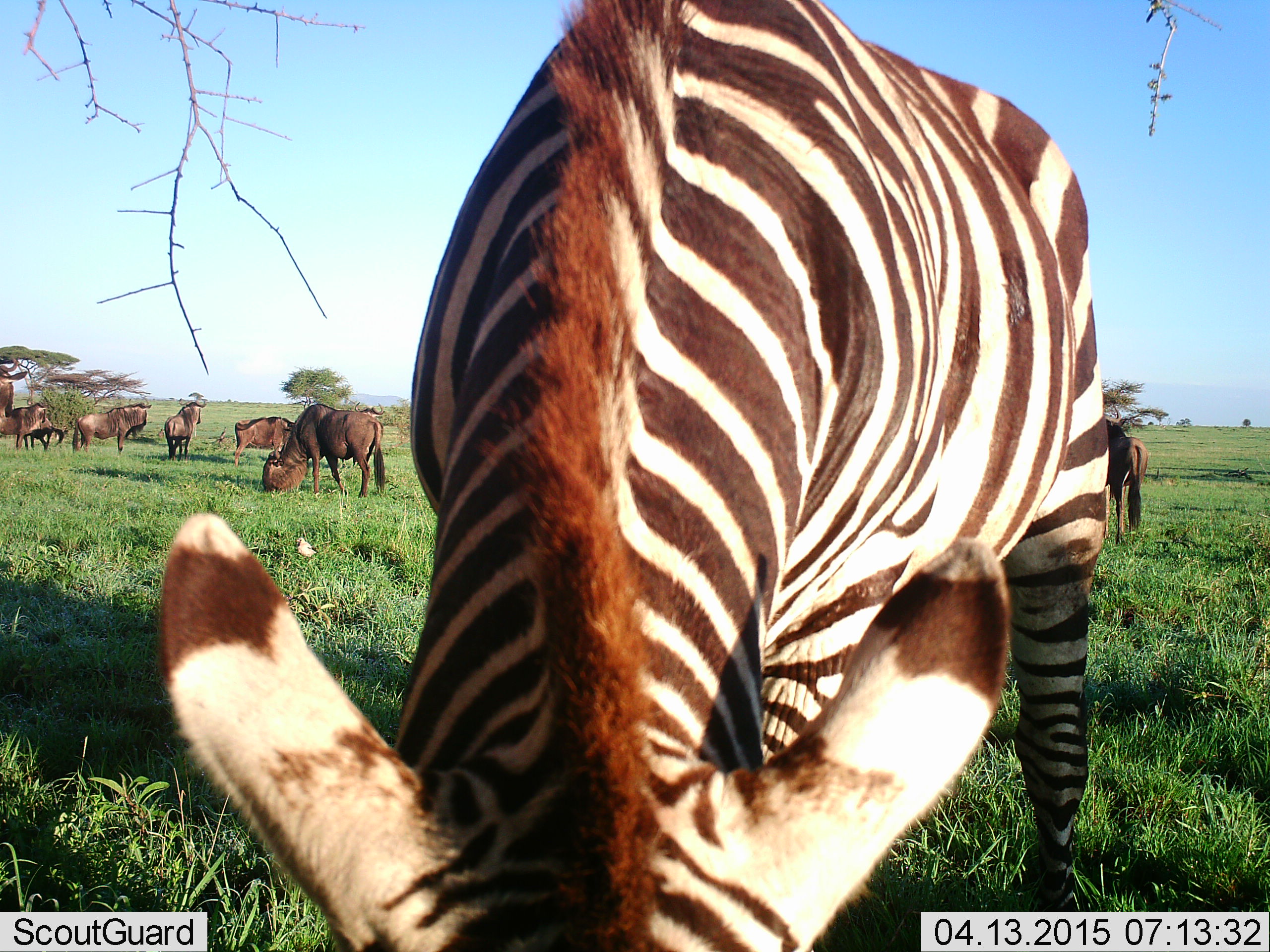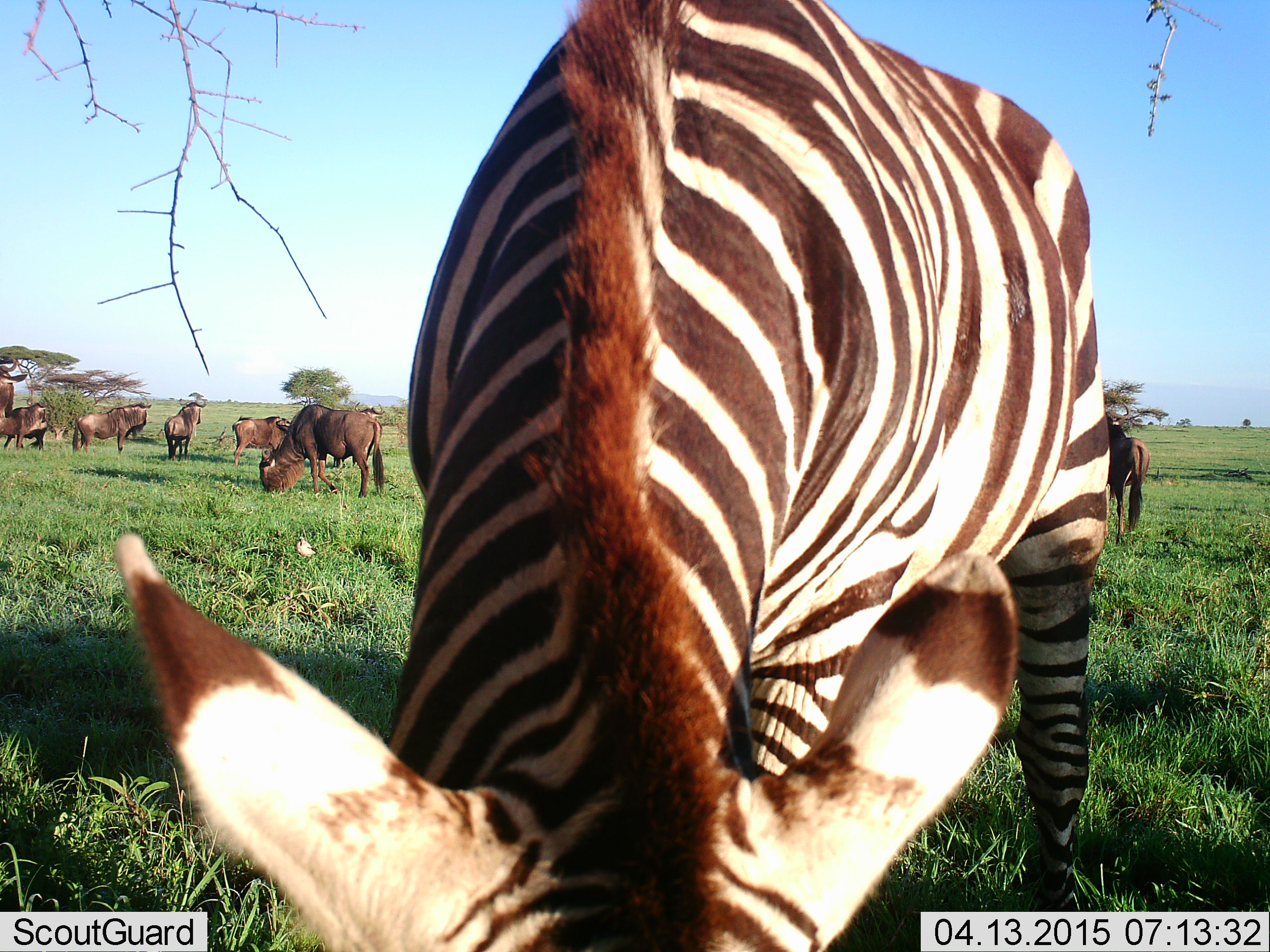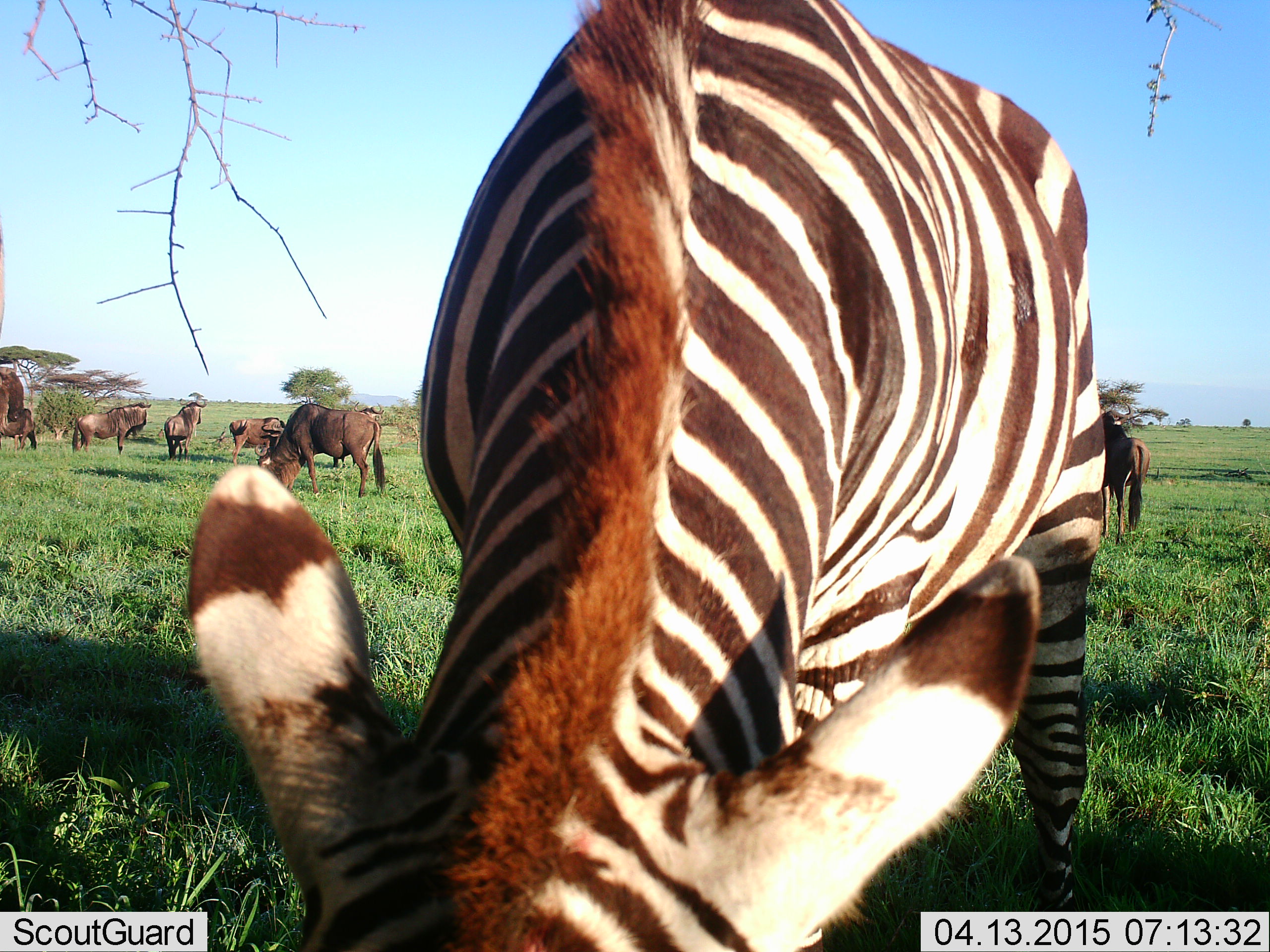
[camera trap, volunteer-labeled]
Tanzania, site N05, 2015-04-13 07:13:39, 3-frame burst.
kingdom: Animalia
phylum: Chordata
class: Mammalia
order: Artiodactyla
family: Bovidae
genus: Connochaetes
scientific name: Connochaetes taurinus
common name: blue wildebeest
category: wildebeest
Wildebeest (blue wildebeest) (Connochaetes taurinus), count 7. Behavior (volunteer vote fractions): standing 80%, resting 10%, moving 20%, interacting 0%. Young present (vote fraction): 0%. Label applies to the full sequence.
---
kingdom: Animalia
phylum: Chordata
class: Mammalia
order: Perissodactyla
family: Equidae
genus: Equus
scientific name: Equus quagga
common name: plains zebra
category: zebra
Zebra (plains zebra) (Equus quagga), count 1. Behavior (volunteer vote fractions): standing 30%, resting 0%, moving 0%, interacting 0%. Young present (vote fraction): 0%. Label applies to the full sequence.